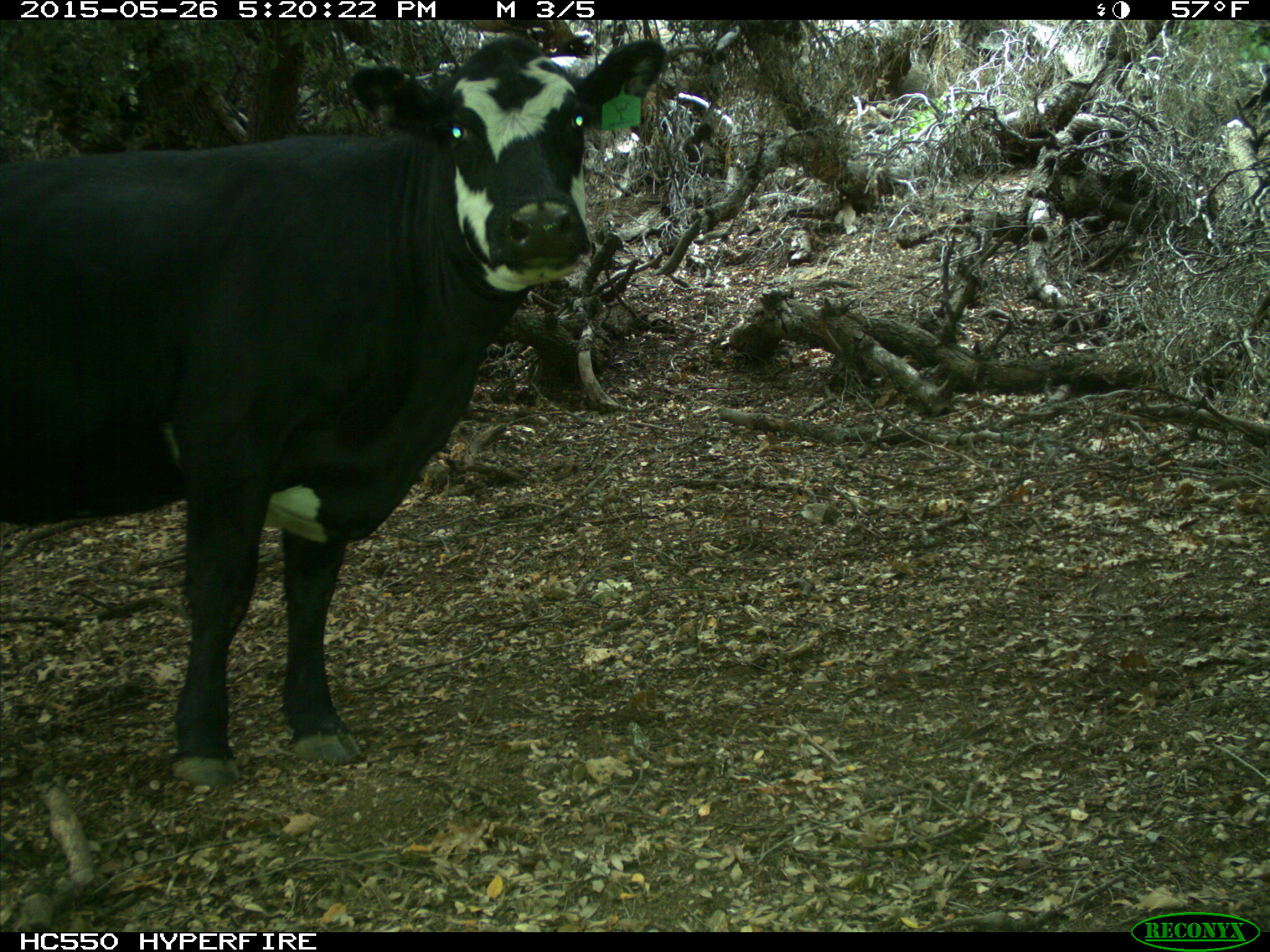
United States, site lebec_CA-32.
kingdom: Animalia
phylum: Chordata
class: Mammalia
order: Artiodactyla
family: Bovidae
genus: Bos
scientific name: Bos taurus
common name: domestic cow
Bos taurus (domestic cow).